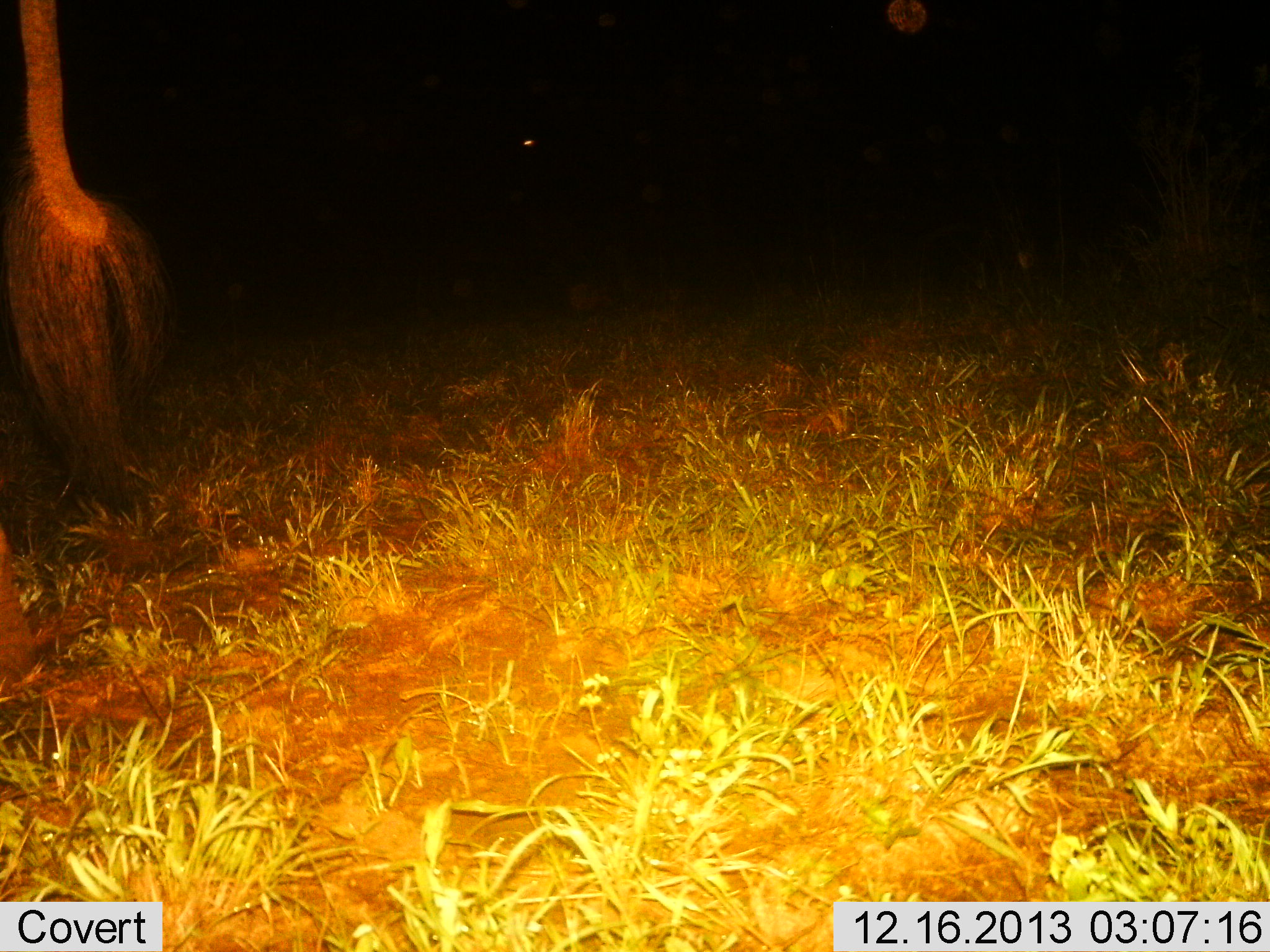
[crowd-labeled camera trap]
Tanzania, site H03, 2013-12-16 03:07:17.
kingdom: Animalia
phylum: Chordata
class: Mammalia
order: Proboscidea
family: Elephantidae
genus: Loxodonta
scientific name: Loxodonta africana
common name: african bush elephant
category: elephant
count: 1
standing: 92%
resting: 0%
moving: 8%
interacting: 0%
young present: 0%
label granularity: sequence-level